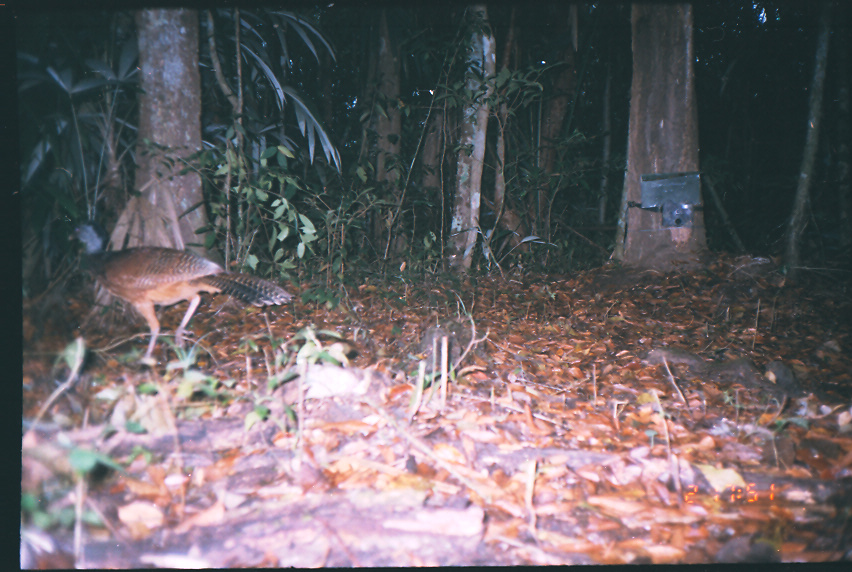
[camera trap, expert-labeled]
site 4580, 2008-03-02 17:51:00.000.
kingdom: Animalia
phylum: Chordata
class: Aves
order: Galliformes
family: Cracidae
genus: Crax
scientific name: Crax rubra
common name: great curassow